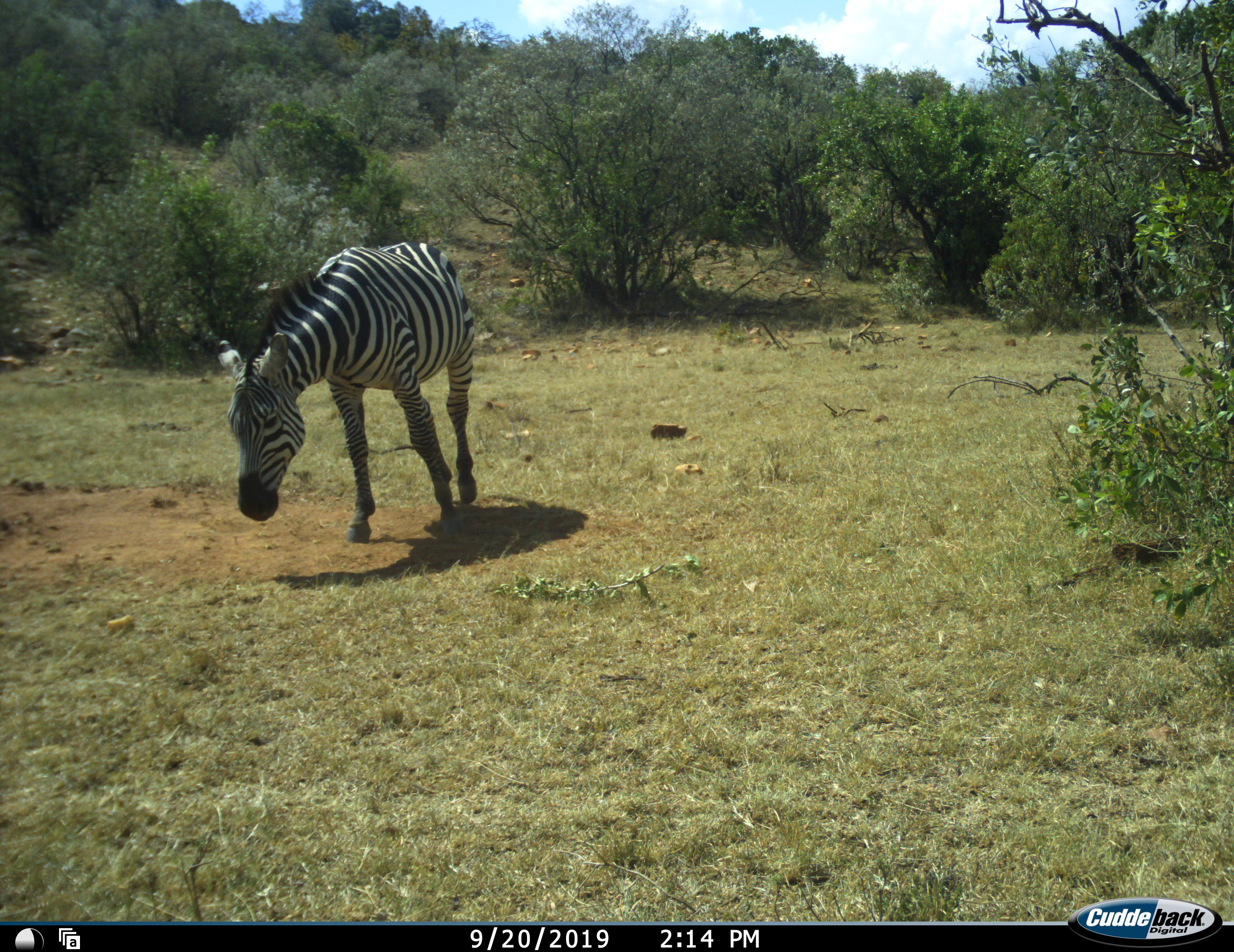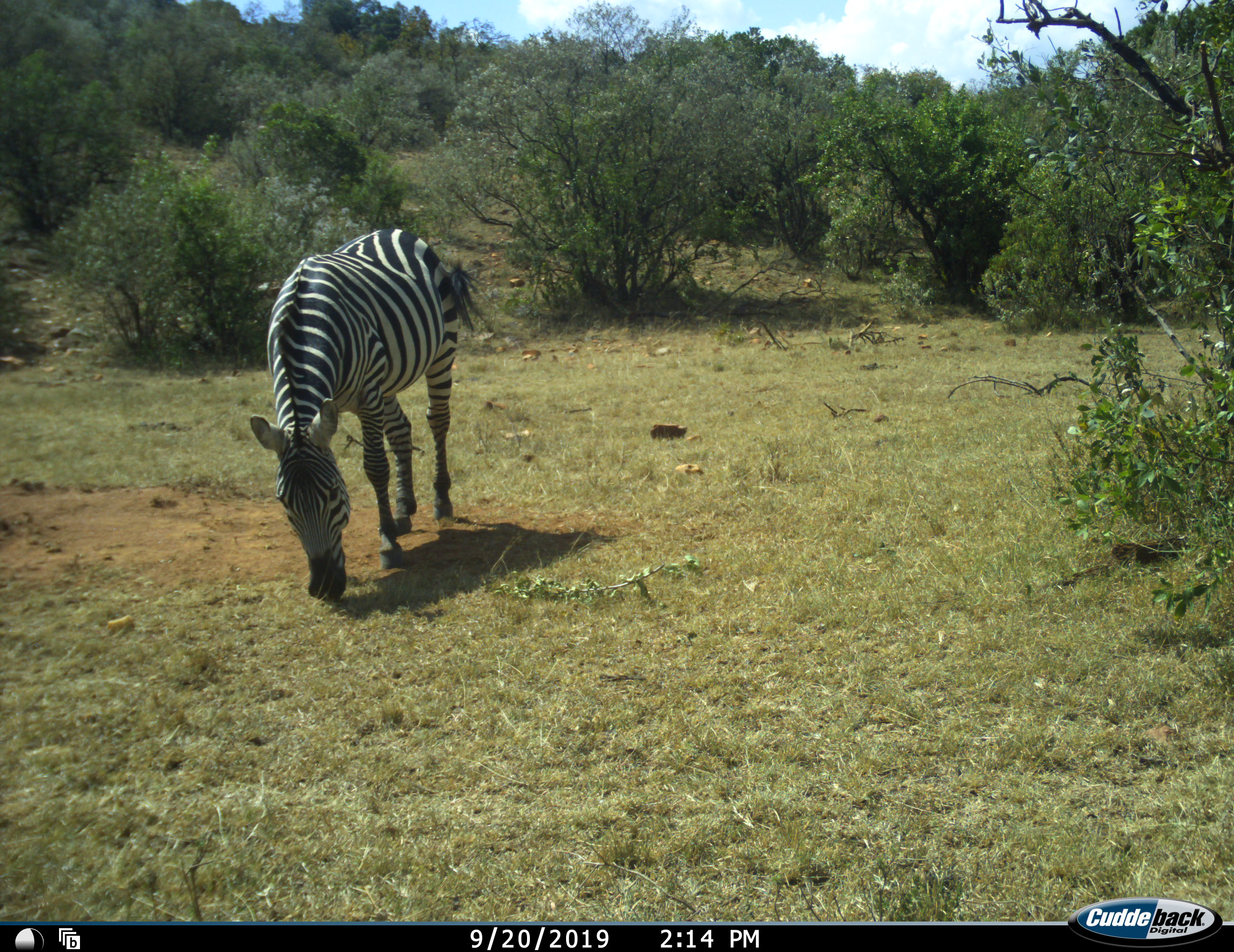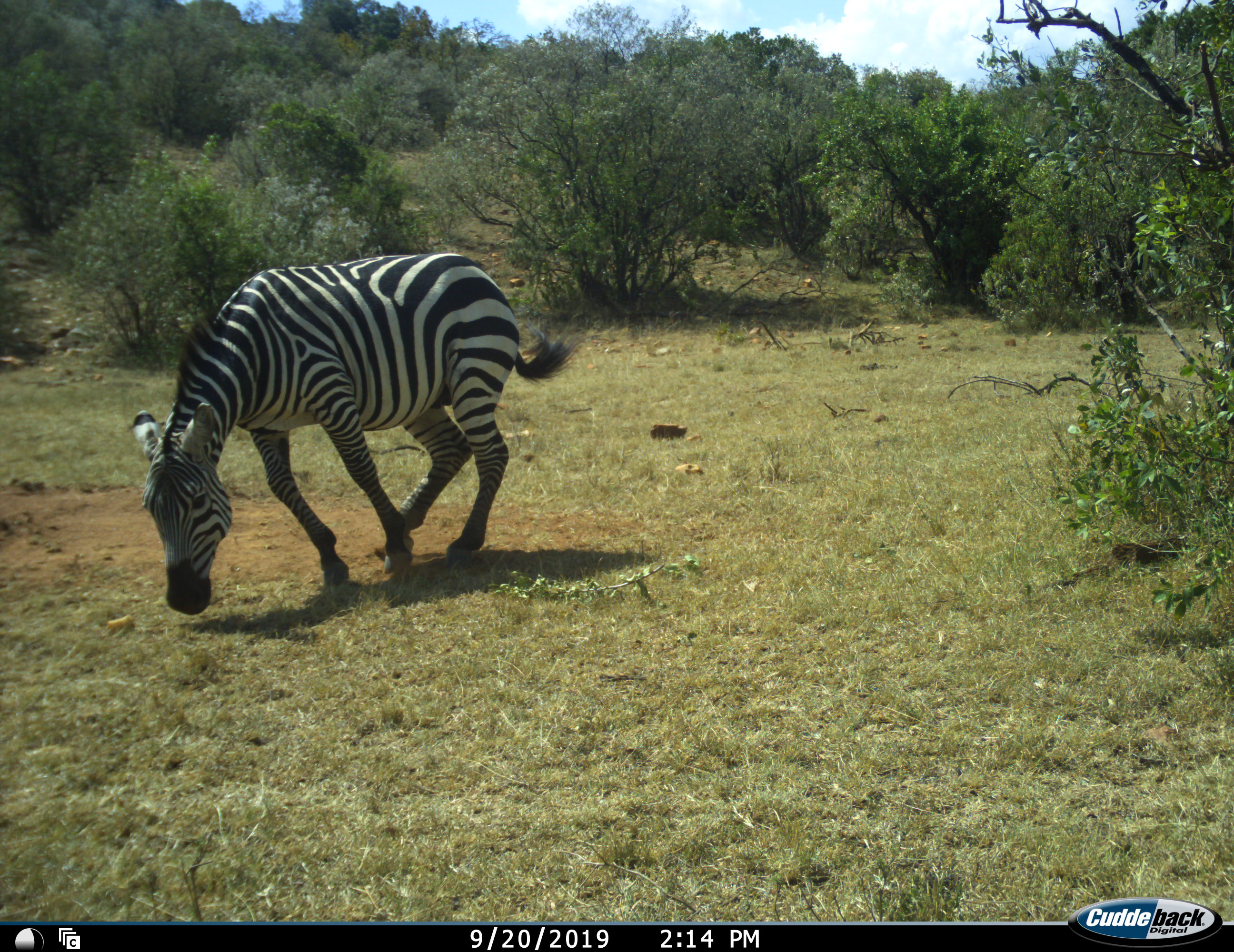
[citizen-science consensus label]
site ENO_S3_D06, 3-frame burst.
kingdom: Animalia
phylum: Chordata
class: Mammalia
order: Perissodactyla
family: Equidae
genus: Equus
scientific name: Equus quagga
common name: plains zebra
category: zebraplains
Zebraplains (plains zebra) (Equus quagga), count 1. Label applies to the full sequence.